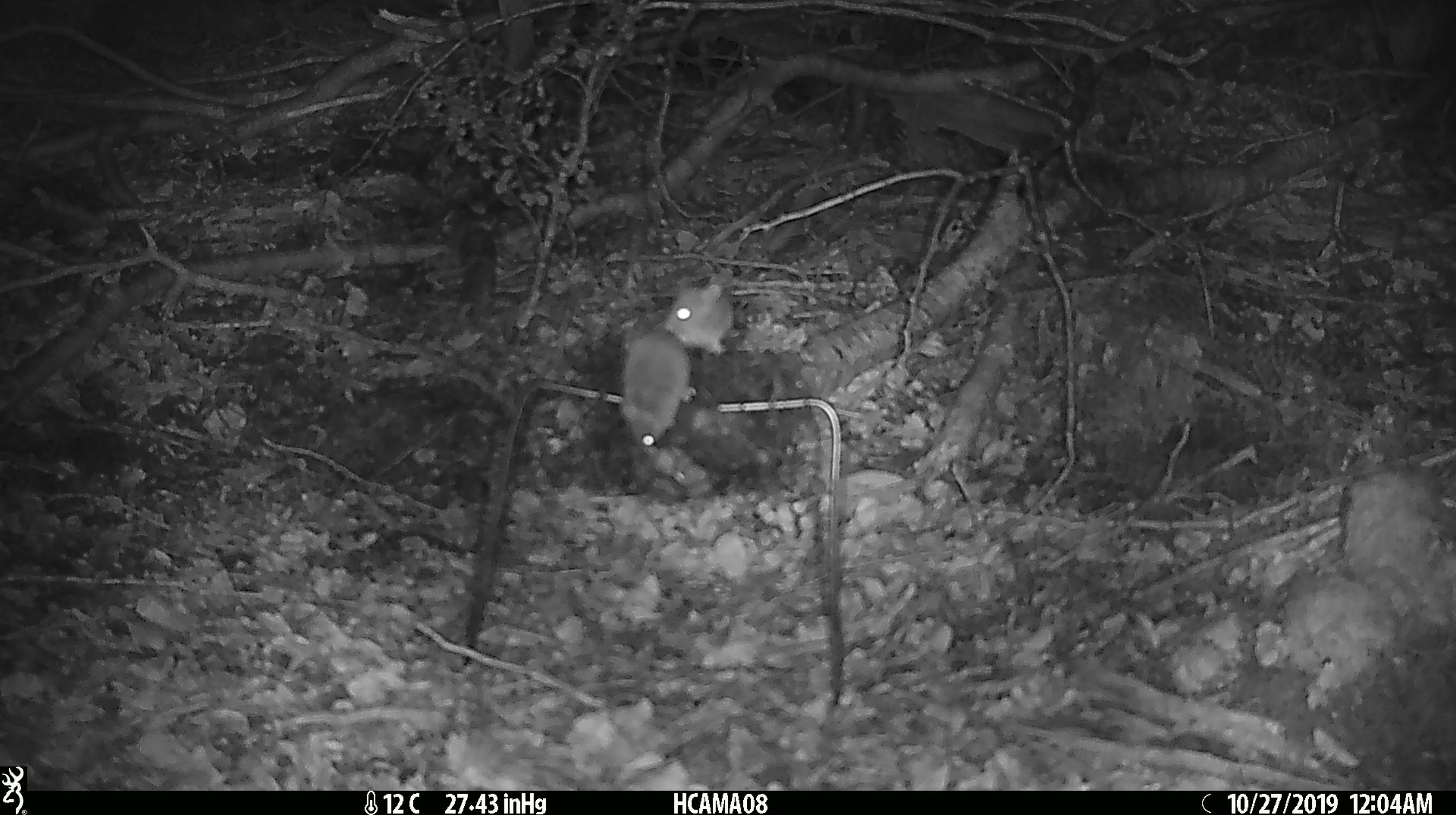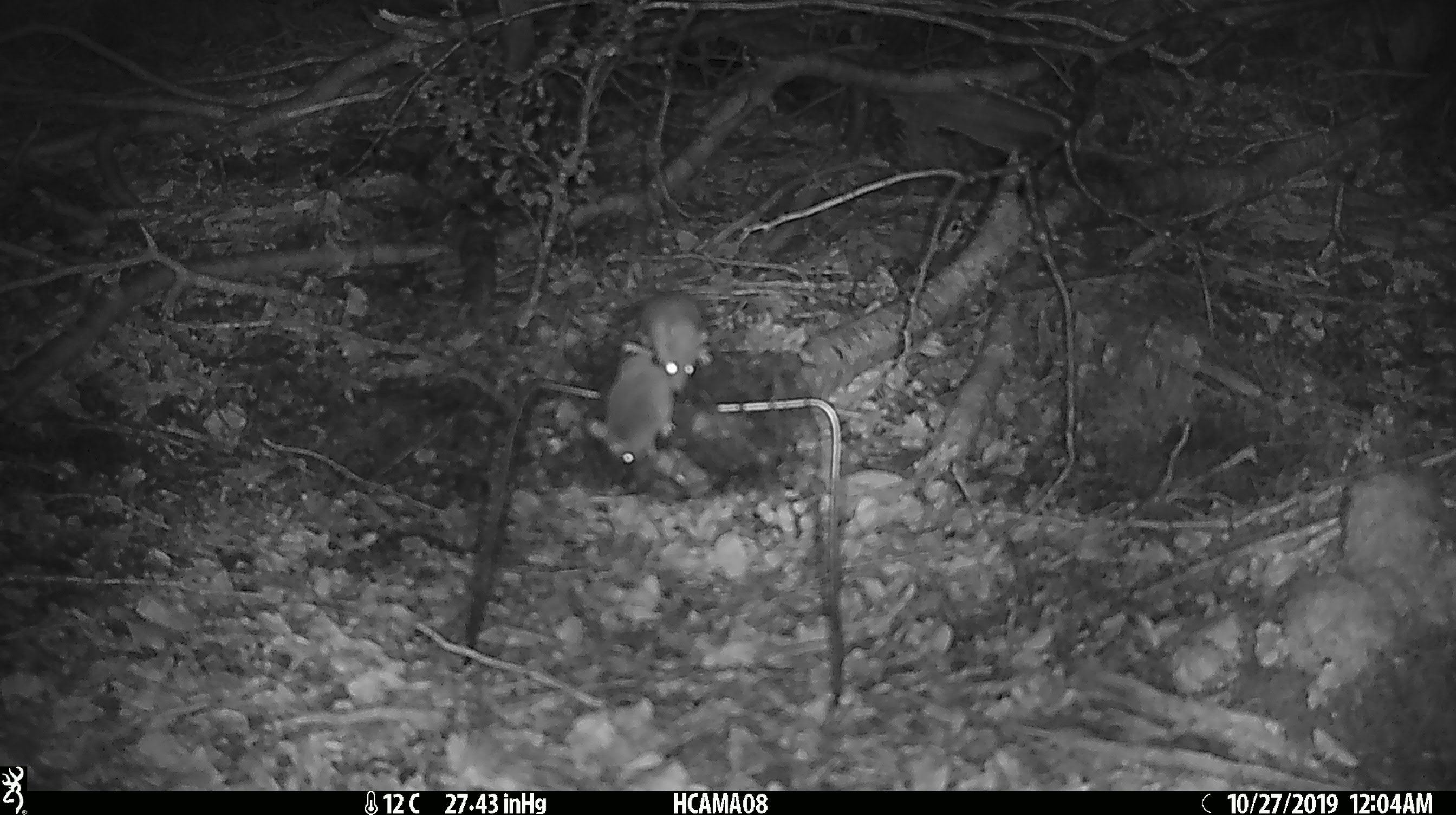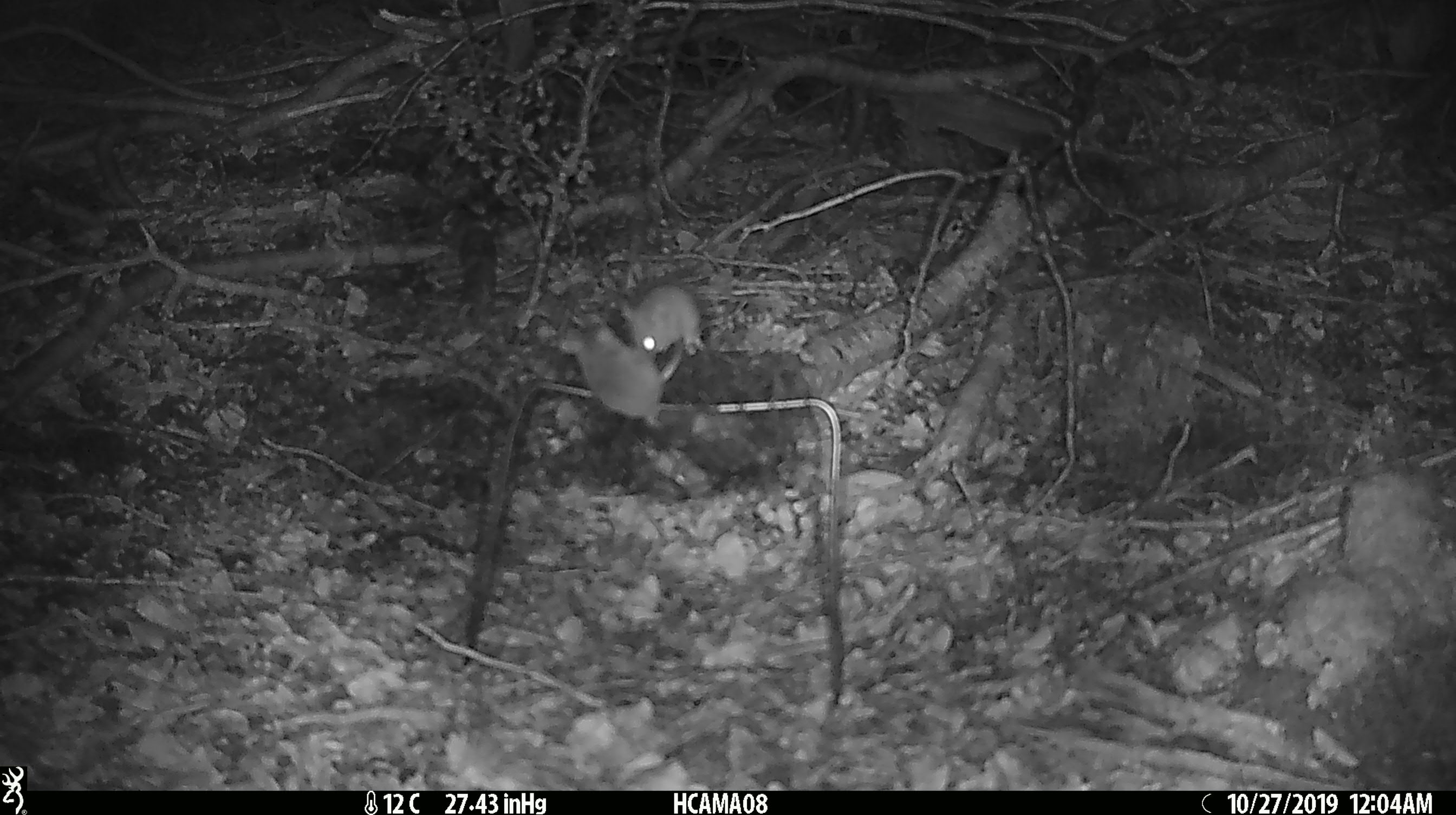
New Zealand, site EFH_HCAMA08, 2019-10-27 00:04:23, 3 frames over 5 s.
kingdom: Animalia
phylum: Chordata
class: Mammalia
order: Rodentia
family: Muridae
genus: Mus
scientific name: Mus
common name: mouse